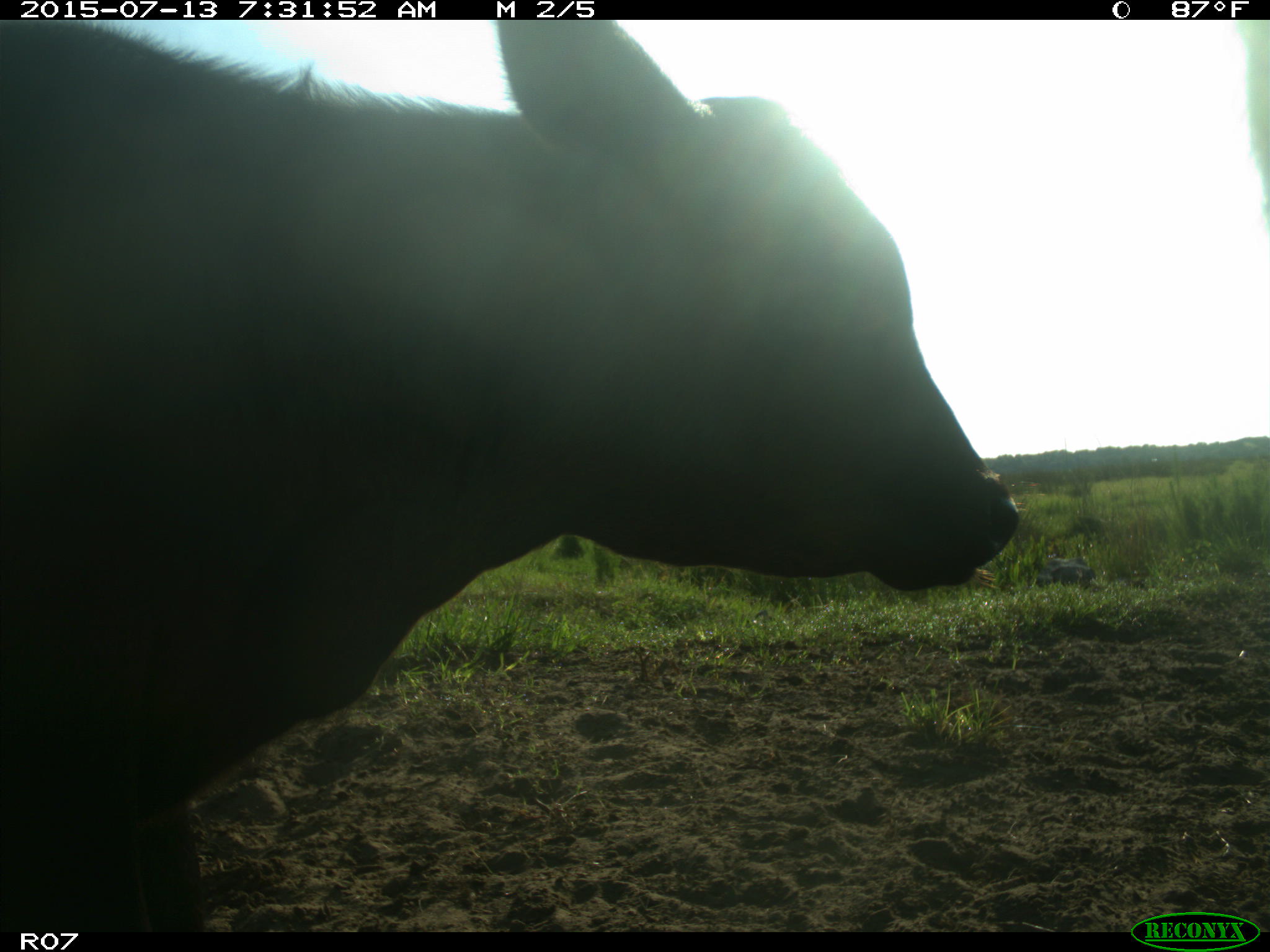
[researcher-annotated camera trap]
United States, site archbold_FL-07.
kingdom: Animalia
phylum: Chordata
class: Mammalia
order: Artiodactyla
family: Bovidae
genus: Bos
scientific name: Bos taurus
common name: domestic cow